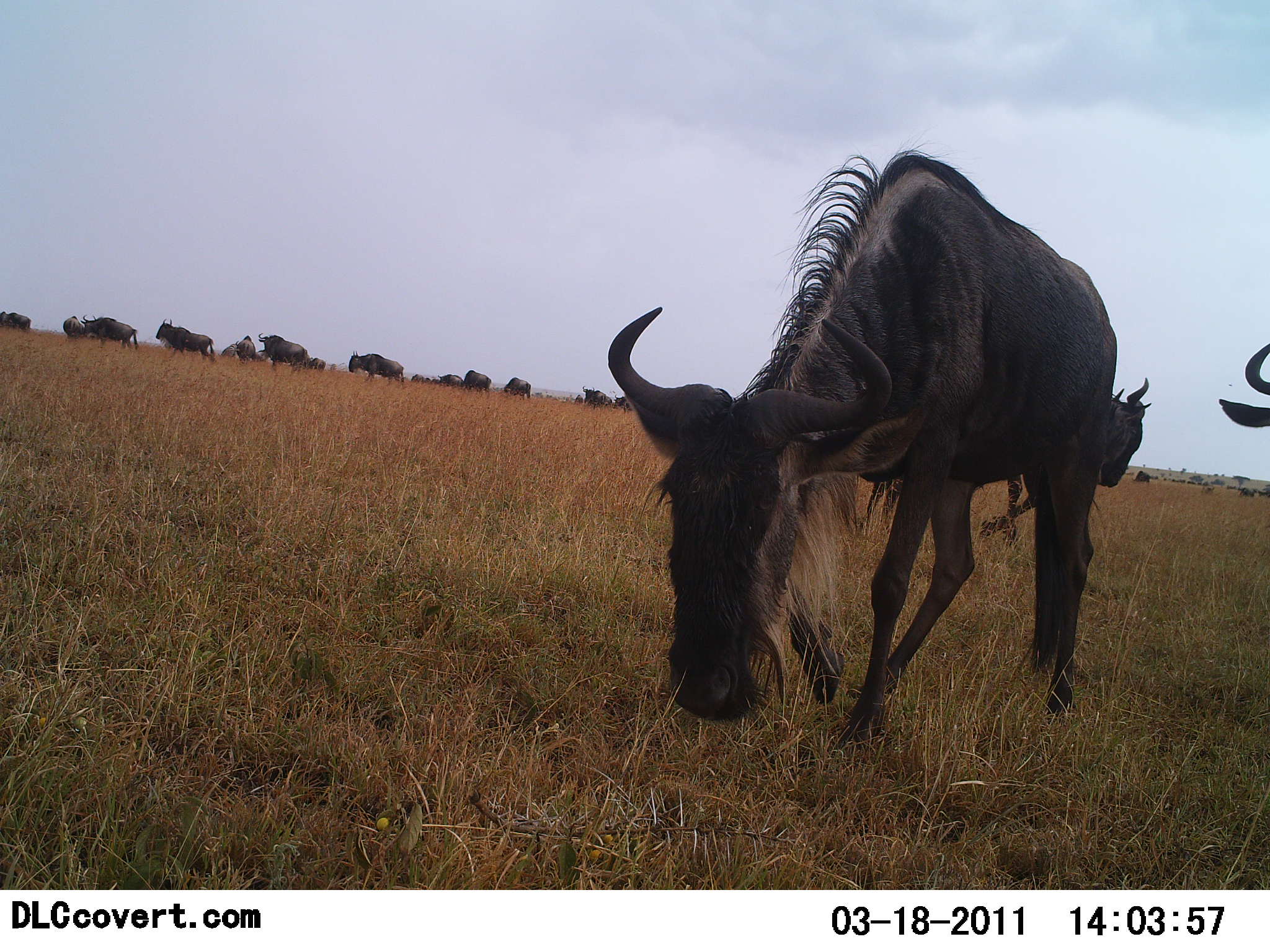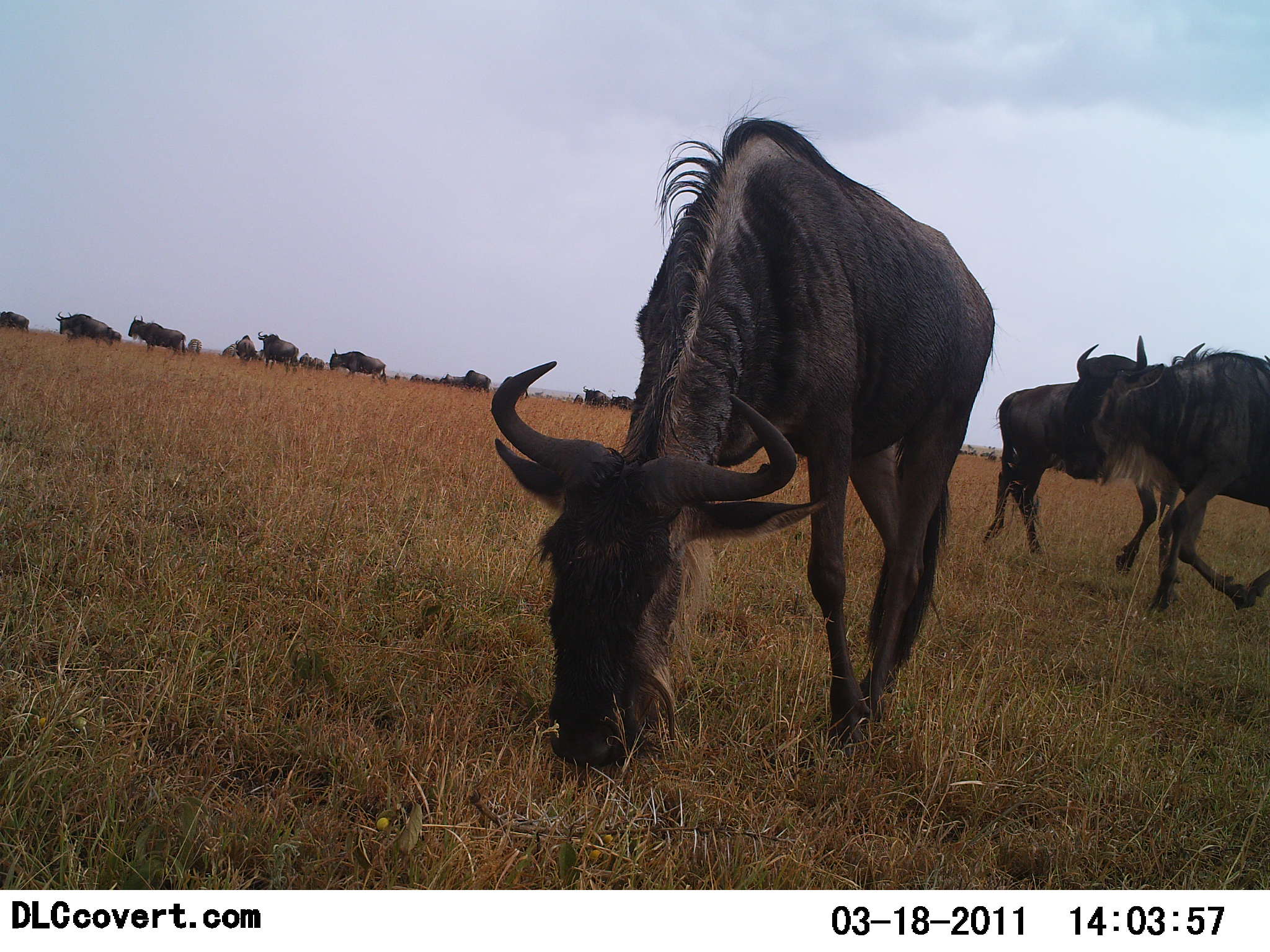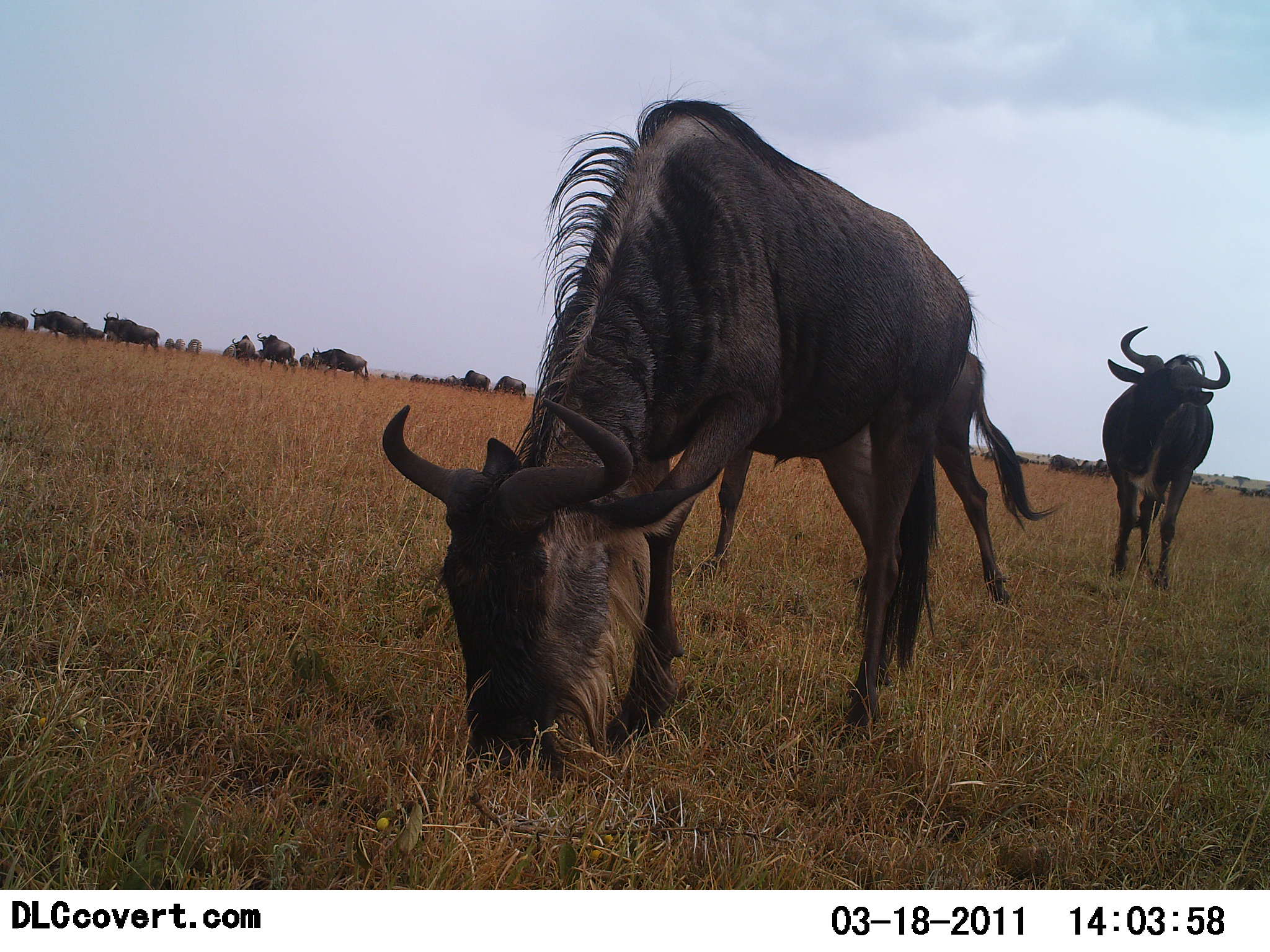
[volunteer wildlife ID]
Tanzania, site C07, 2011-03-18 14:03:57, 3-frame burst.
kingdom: Animalia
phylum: Chordata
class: Mammalia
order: Artiodactyla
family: Bovidae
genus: Connochaetes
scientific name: Connochaetes taurinus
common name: blue wildebeest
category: wildebeest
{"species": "wildebeest (blue wildebeest) (Connochaetes taurinus)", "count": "11-50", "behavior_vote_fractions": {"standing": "0%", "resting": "0%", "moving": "73%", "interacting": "0%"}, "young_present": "0%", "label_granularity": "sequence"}